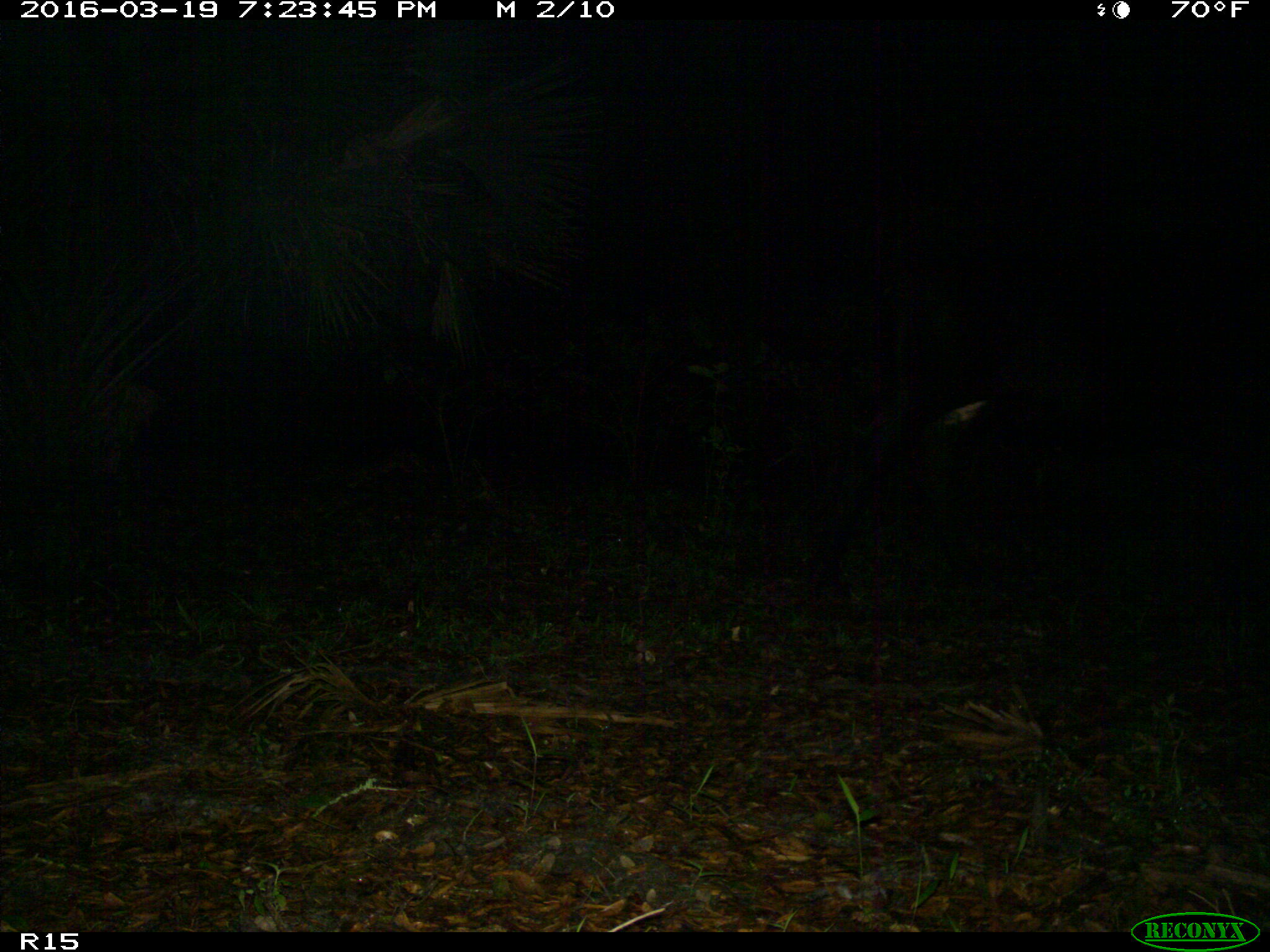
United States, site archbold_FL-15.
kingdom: Animalia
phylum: Chordata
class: Mammalia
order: Artiodactyla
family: Bovidae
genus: Bos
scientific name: Bos taurus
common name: domestic cow